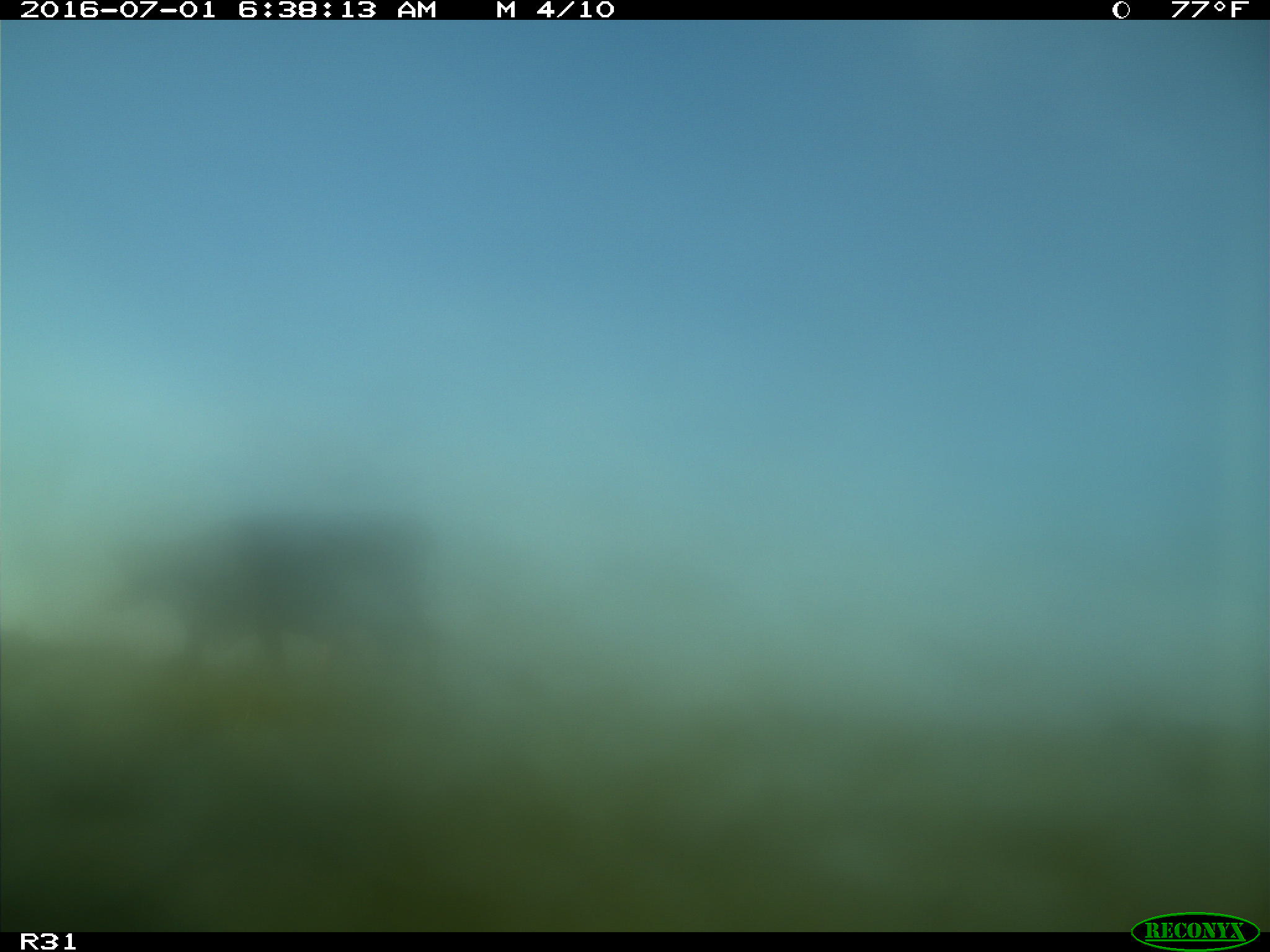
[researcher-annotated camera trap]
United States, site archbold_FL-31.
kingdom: Animalia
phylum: Chordata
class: Mammalia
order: Artiodactyla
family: Bovidae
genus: Bos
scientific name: Bos taurus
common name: domestic cow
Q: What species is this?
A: Bos taurus (domestic cow).